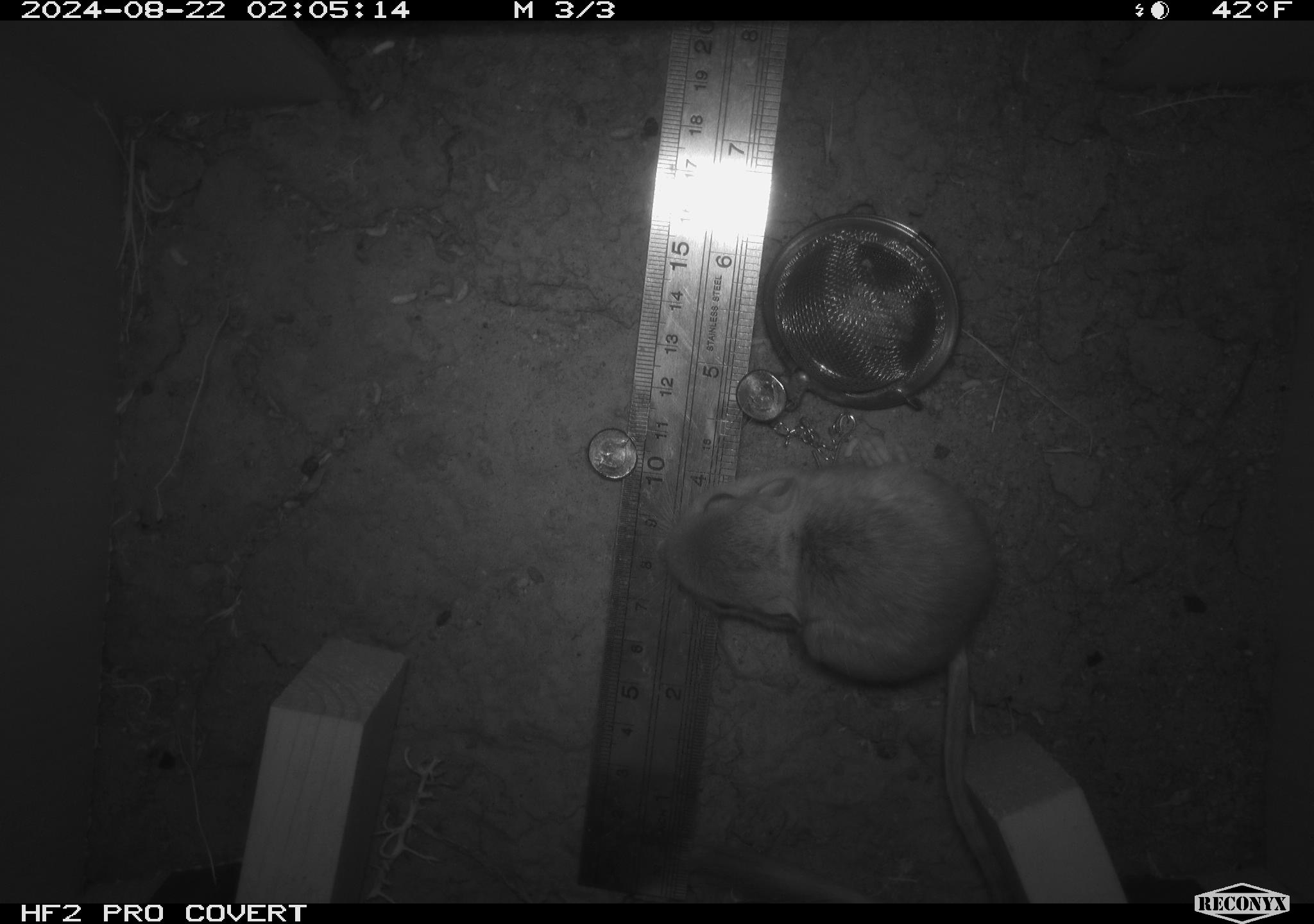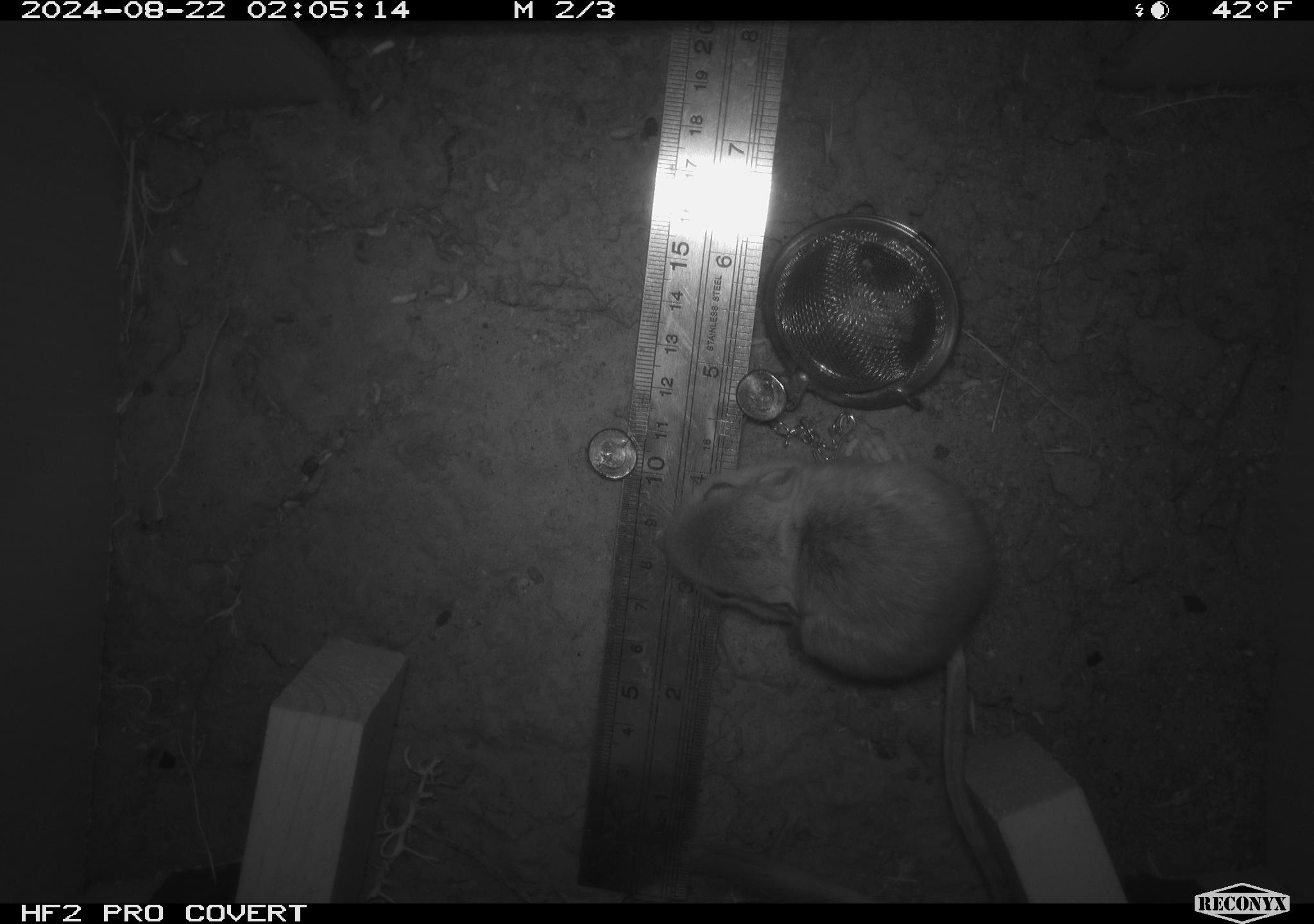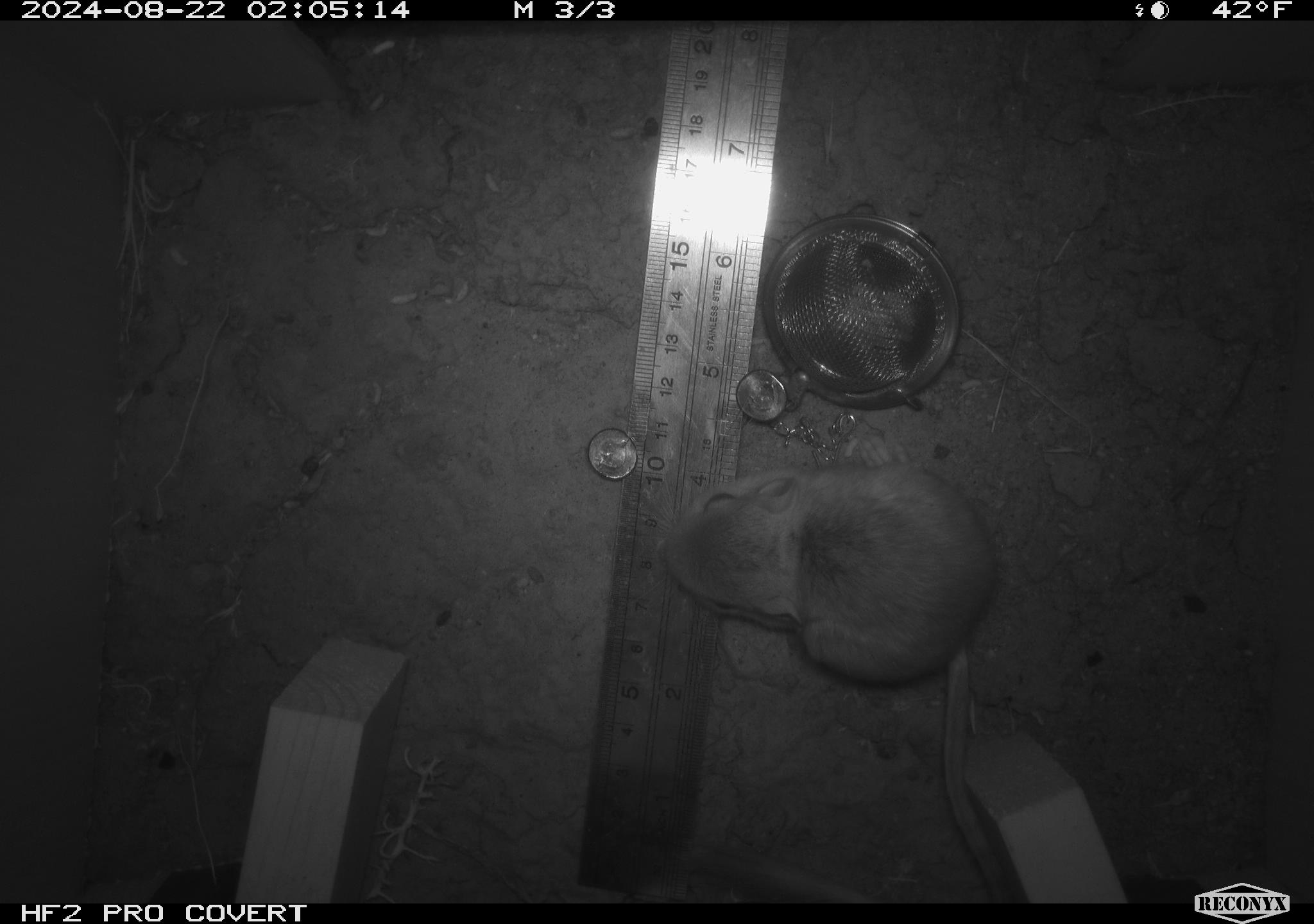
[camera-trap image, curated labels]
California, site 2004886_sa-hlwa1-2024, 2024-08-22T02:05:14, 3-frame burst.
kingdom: Animalia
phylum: Chordata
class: Mammalia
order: Rodentia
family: Heteromyidae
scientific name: Heteromyidae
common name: kangaroo rats and pocket mice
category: heteromyidae family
Heteromyidae family (kangaroo rats and pocket mice) (Heteromyidae).